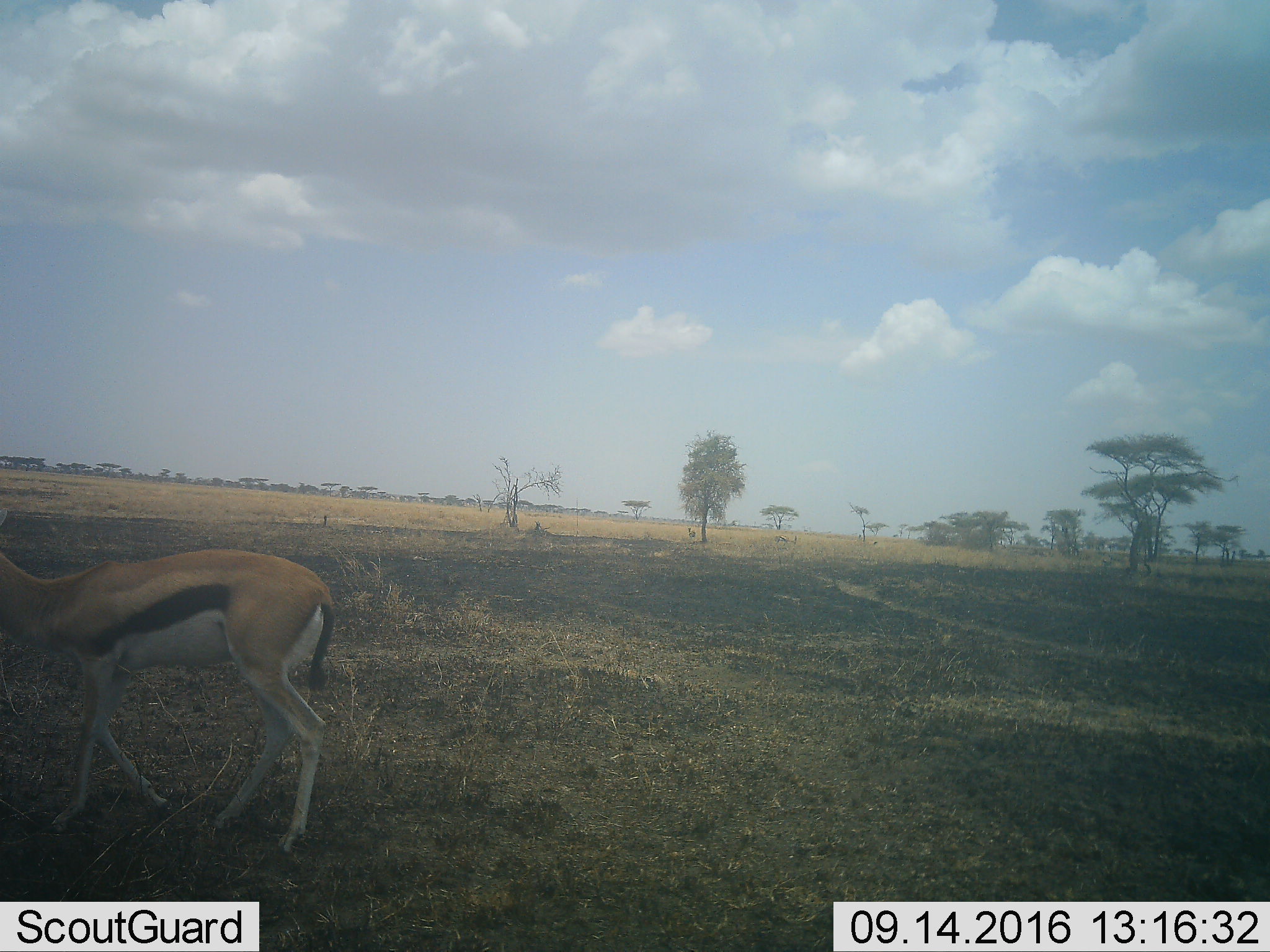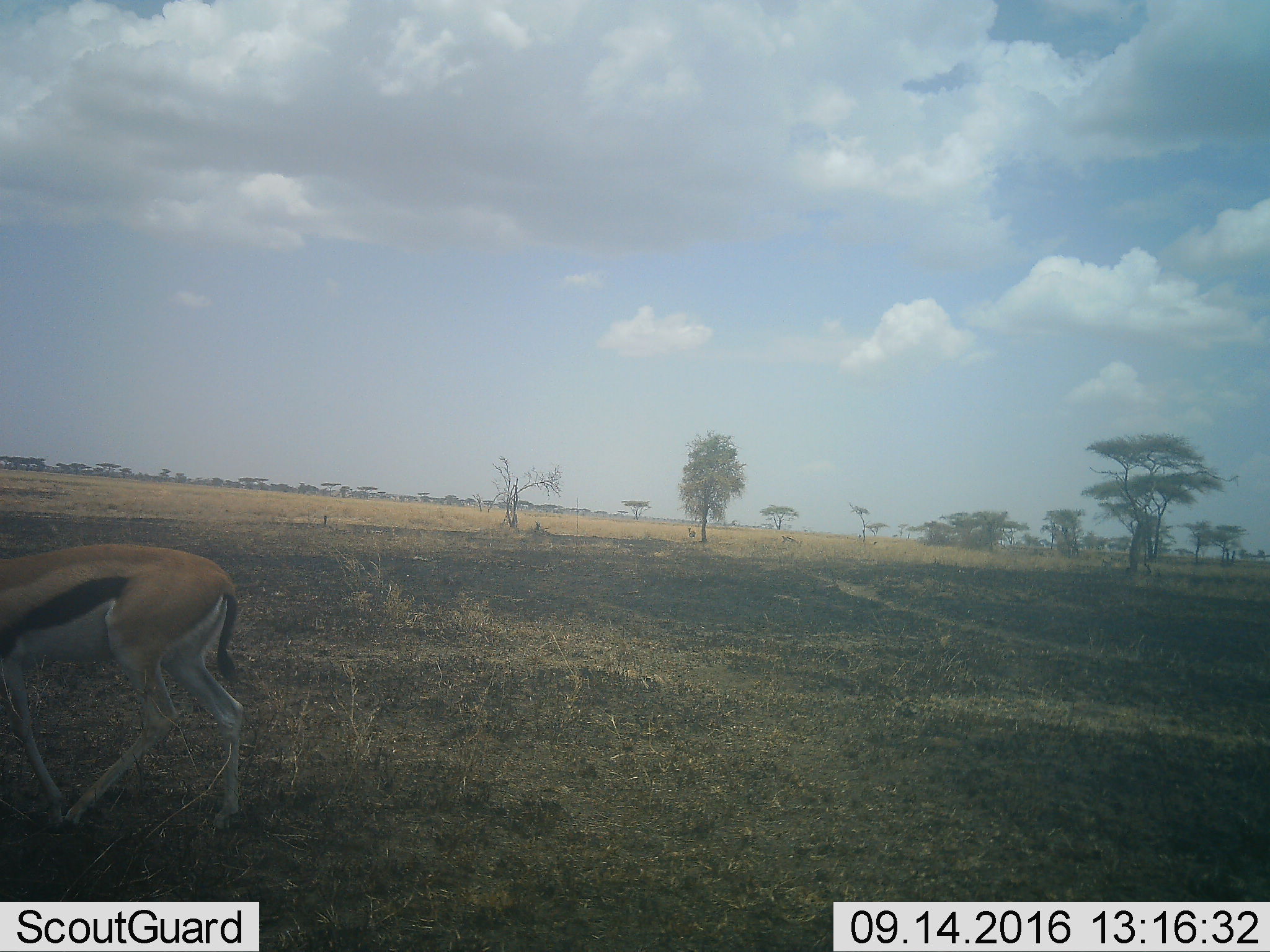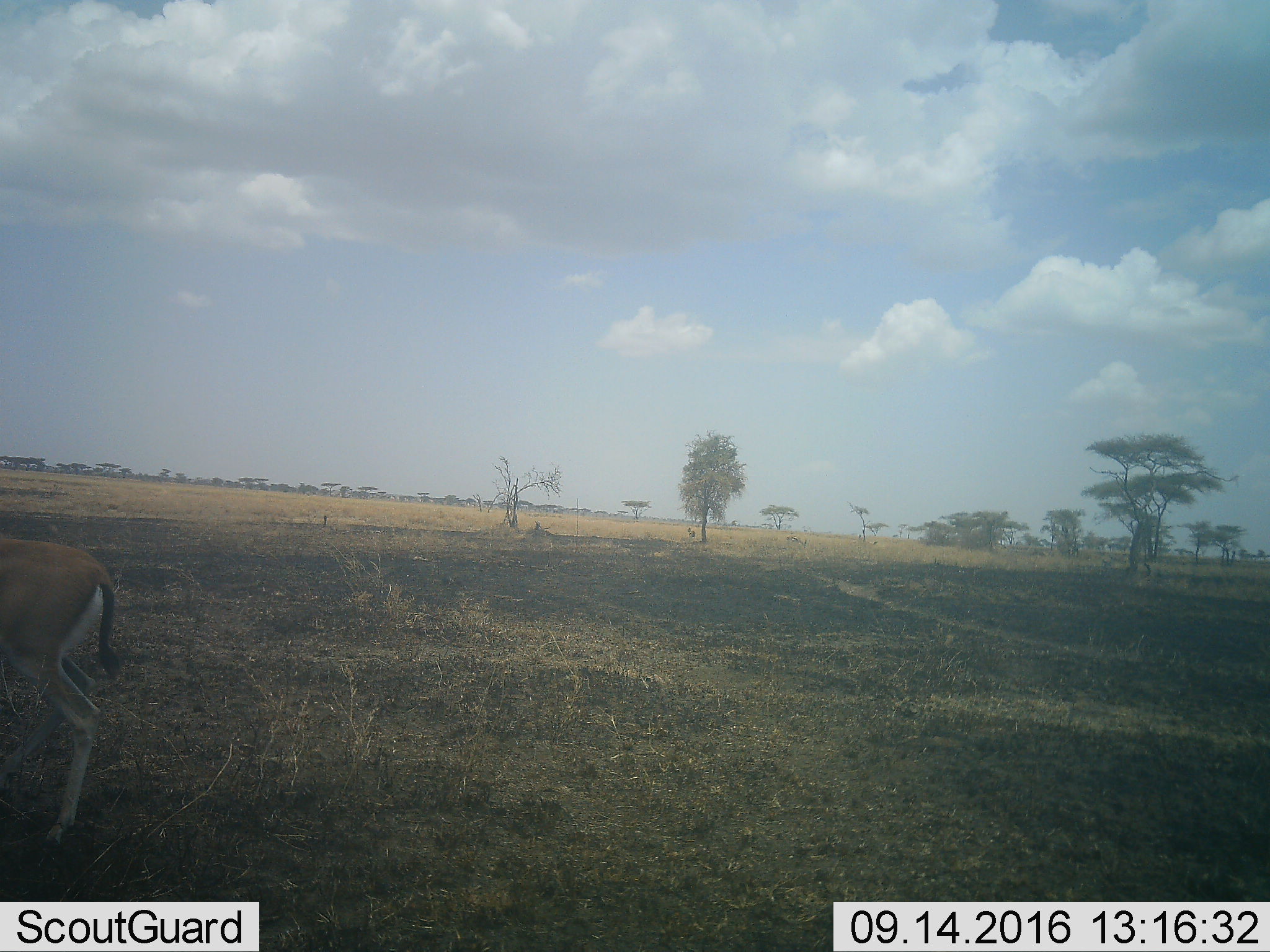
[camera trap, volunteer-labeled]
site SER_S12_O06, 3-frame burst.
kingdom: Animalia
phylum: Chordata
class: Mammalia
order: Artiodactyla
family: Bovidae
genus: Eudorcas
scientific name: Eudorcas thomsonii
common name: thomson's gazelle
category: gazellethomsons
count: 1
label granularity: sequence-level